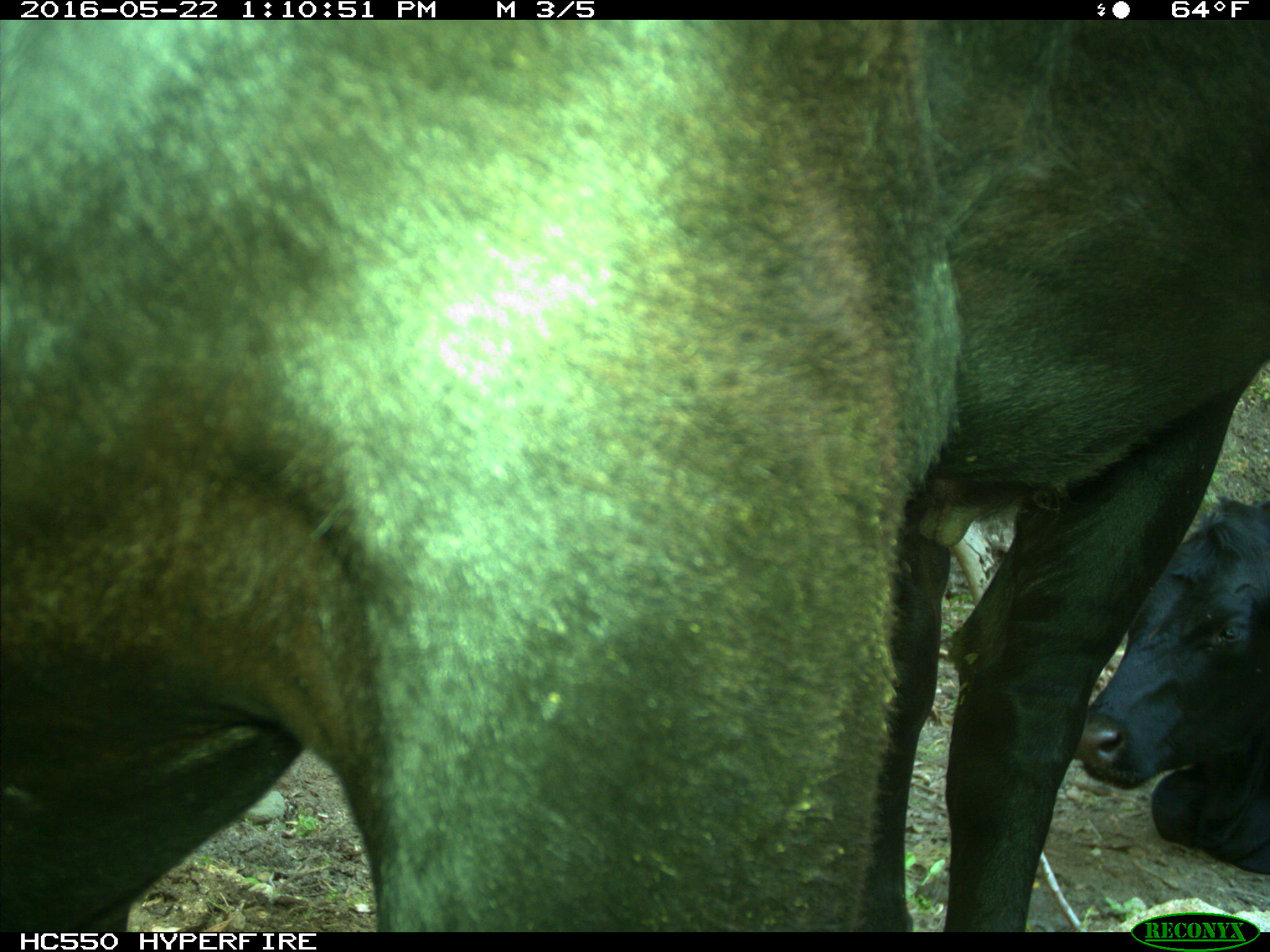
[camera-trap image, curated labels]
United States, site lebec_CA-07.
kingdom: Animalia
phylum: Chordata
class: Mammalia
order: Artiodactyla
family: Bovidae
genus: Bos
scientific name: Bos taurus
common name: domestic cow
Bos taurus (domestic cow).